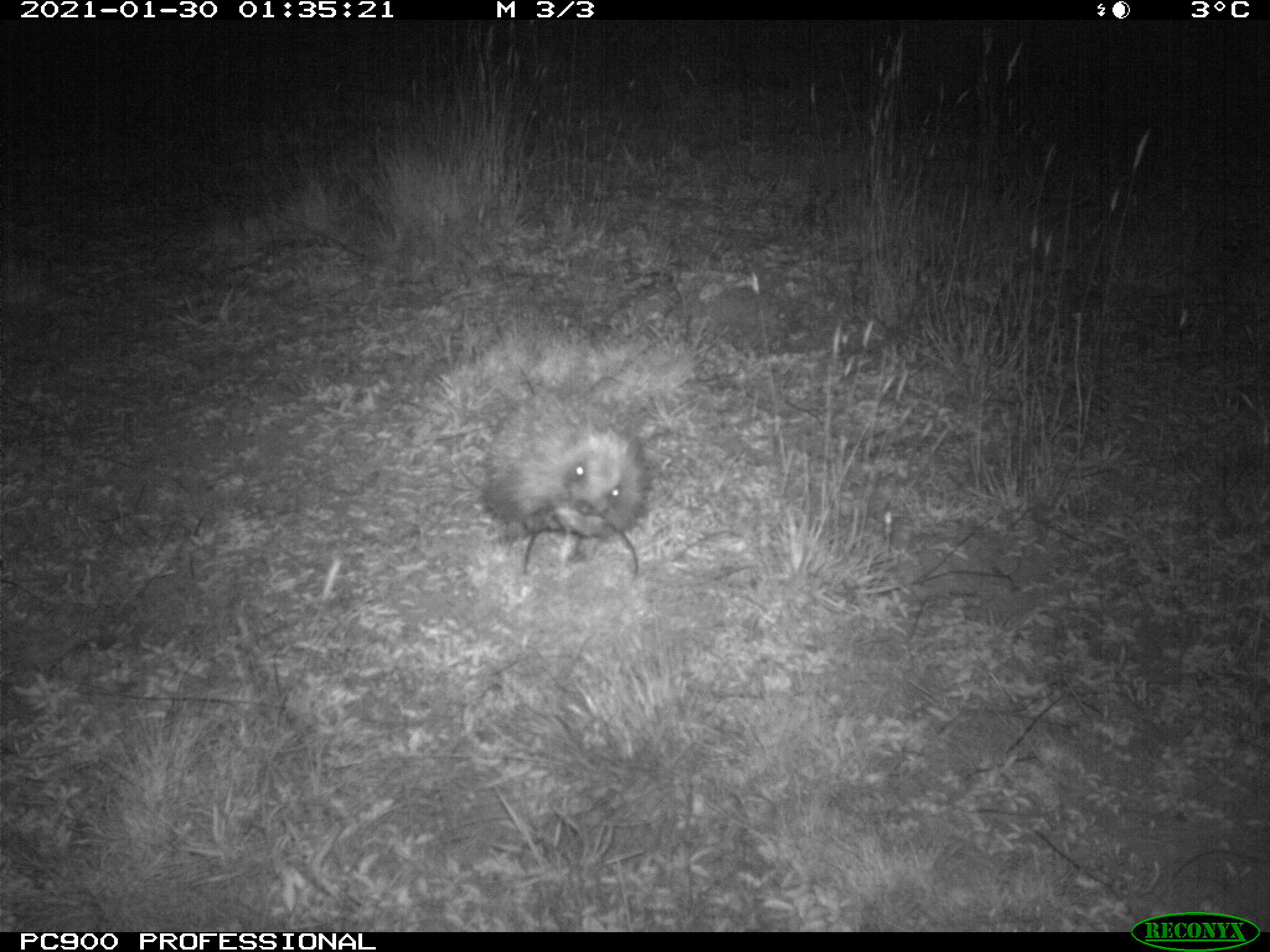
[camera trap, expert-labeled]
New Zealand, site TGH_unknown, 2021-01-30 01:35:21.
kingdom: Animalia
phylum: Chordata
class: Mammalia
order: Eulipotyphla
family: Erinaceidae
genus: Erinaceus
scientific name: Erinaceus europaeus europaeus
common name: european hedgehog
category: hedgehog